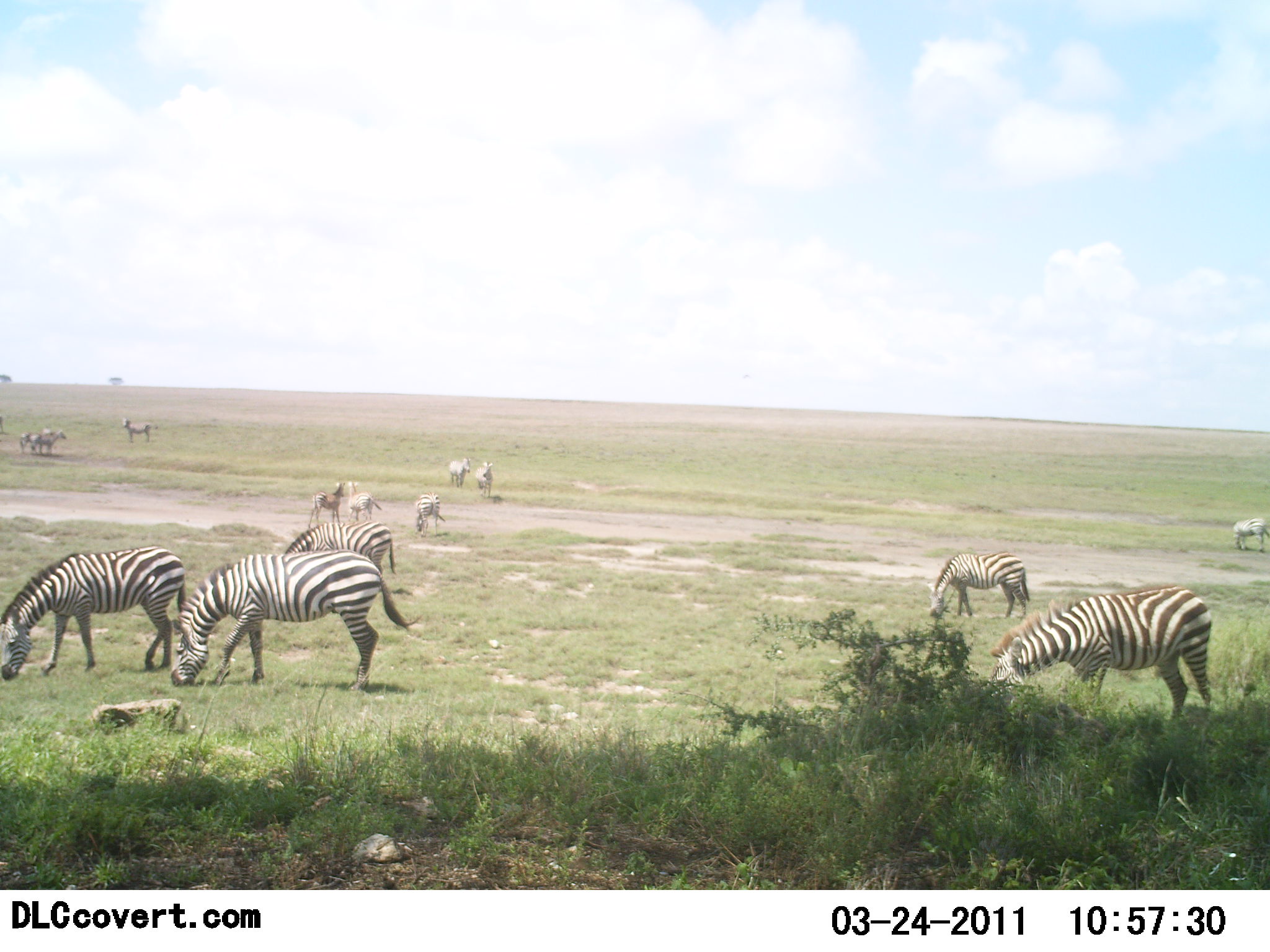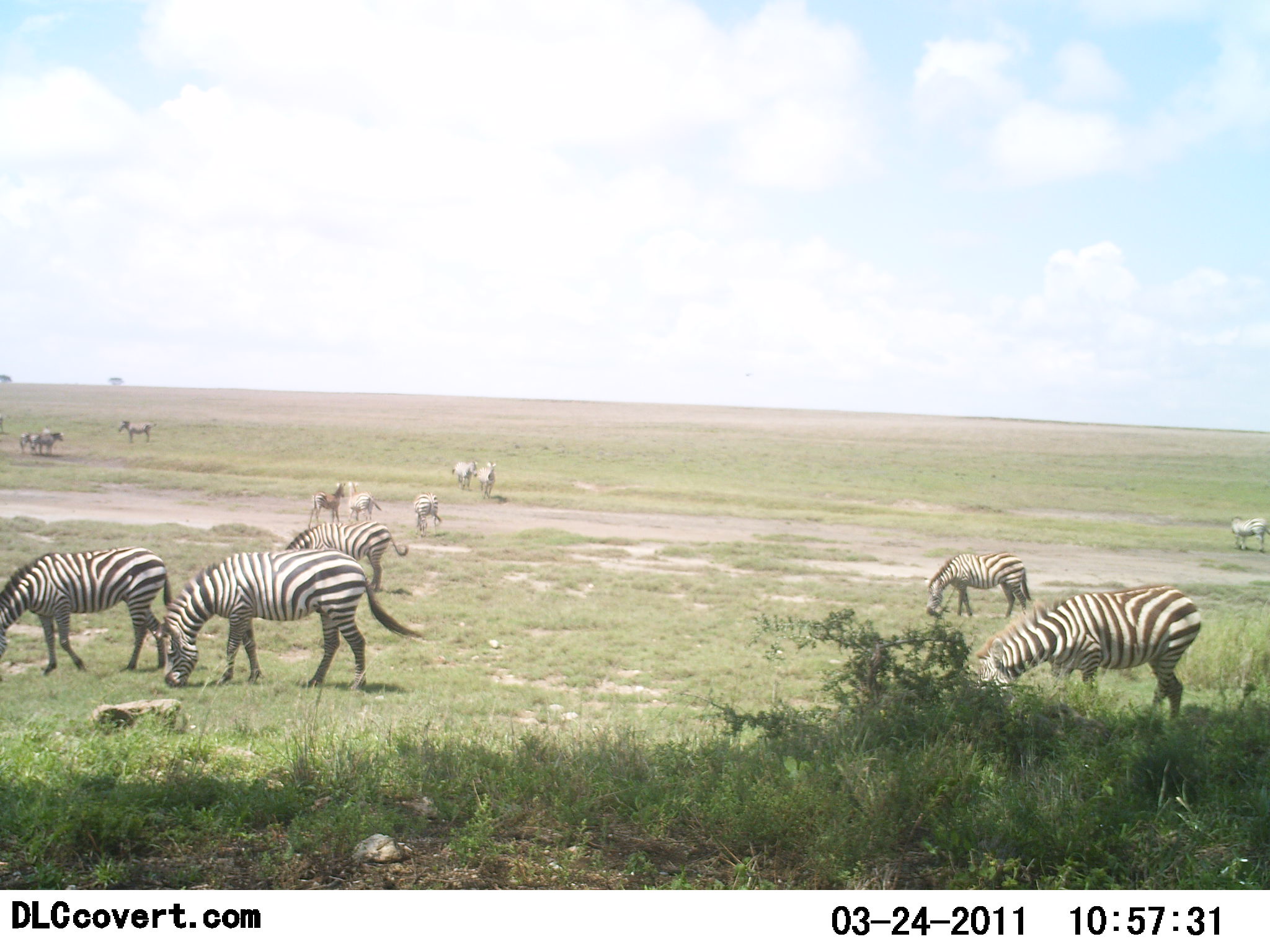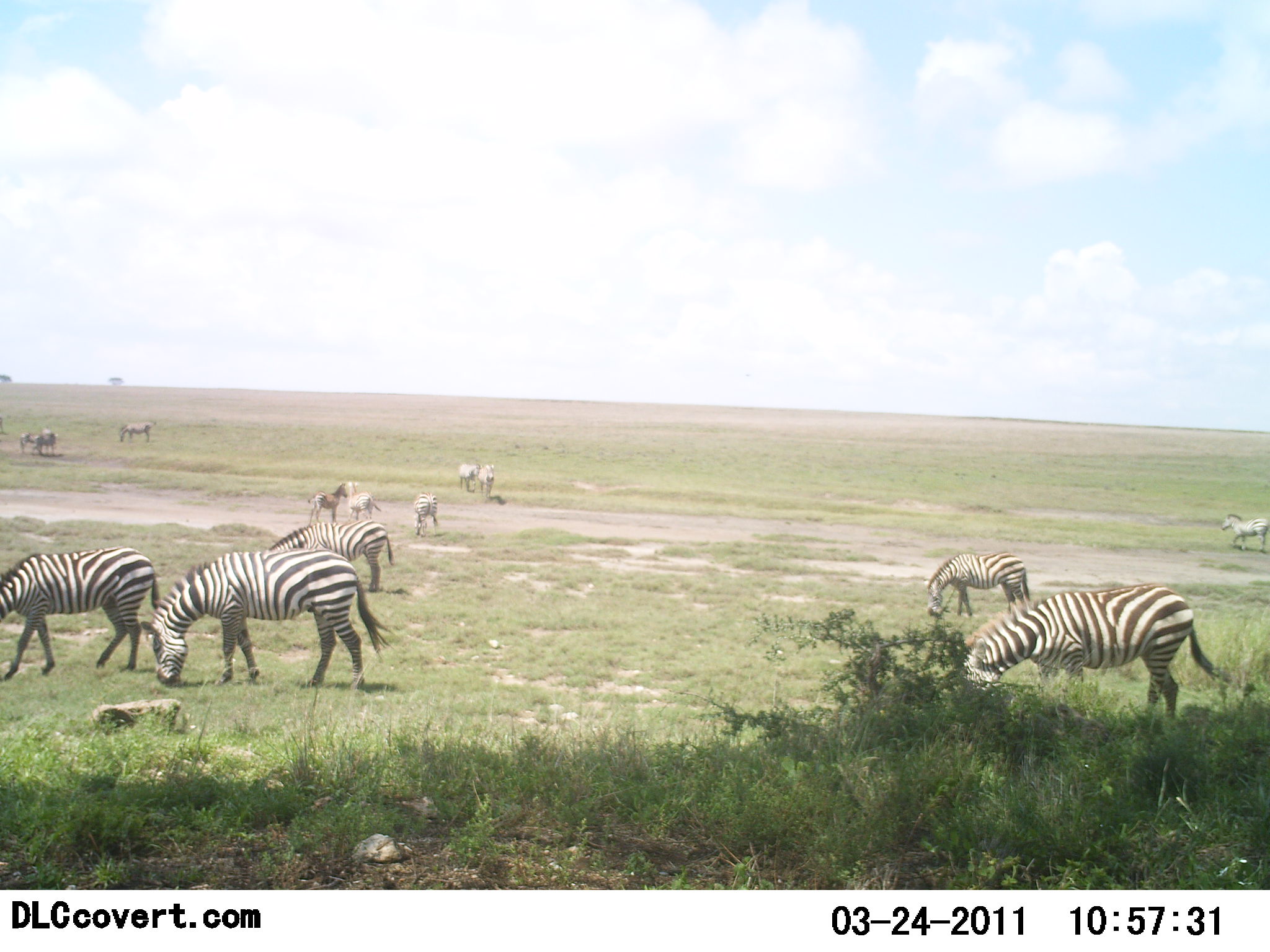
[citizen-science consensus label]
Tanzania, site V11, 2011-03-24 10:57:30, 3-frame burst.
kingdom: Animalia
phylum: Chordata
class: Mammalia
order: Perissodactyla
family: Equidae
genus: Equus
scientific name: Equus quagga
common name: plains zebra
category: zebra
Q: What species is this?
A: Zebra (plains zebra) (Equus quagga).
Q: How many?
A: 11-50.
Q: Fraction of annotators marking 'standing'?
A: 50%.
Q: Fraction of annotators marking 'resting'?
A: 0%.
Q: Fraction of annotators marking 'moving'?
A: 33%.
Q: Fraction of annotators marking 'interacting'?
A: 8%.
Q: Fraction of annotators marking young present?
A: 25%.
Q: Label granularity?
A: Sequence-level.